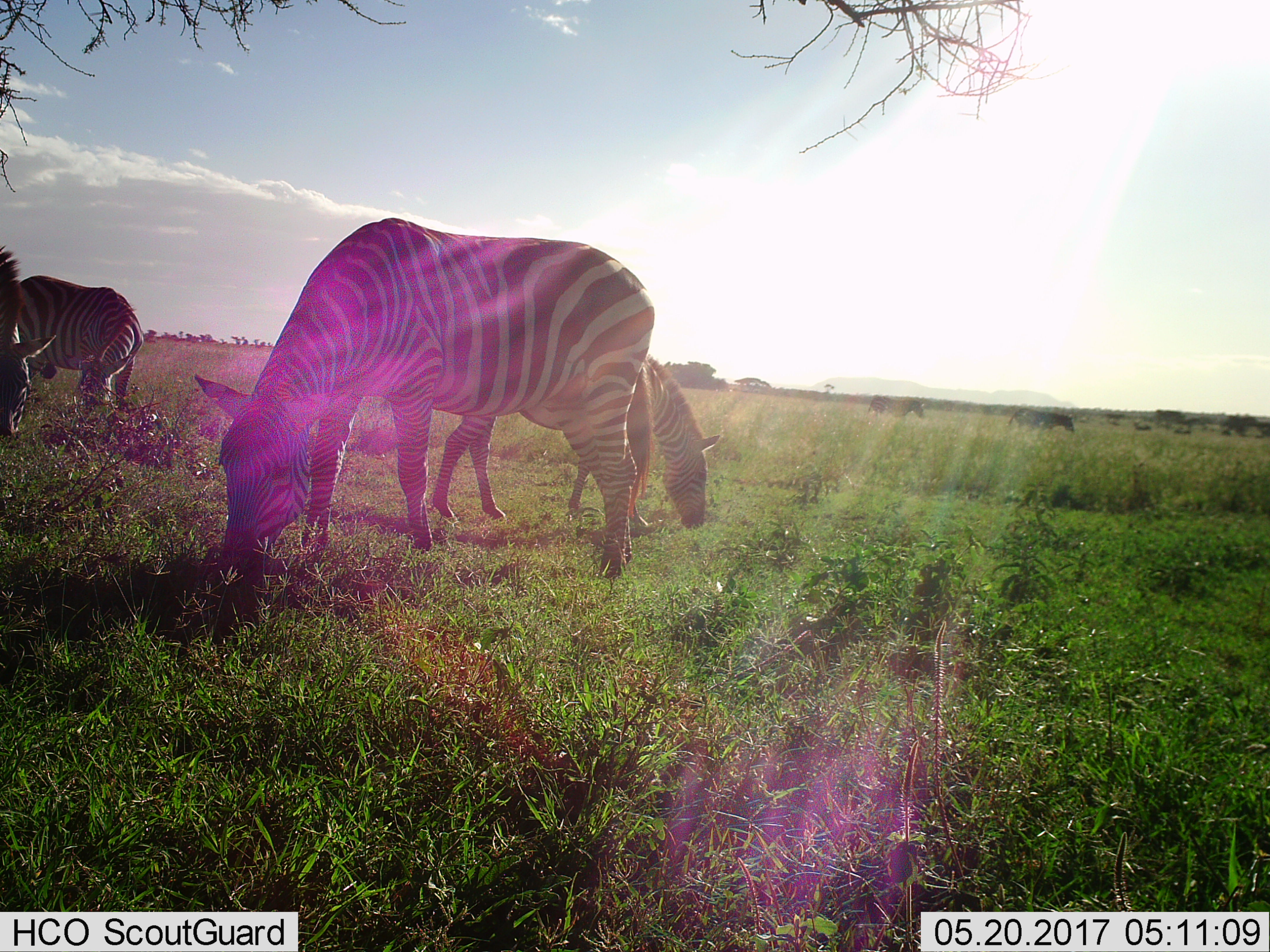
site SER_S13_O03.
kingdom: Animalia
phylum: Chordata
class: Mammalia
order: Perissodactyla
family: Equidae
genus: Equus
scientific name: Equus quagga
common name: plains zebra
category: zebraplains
Zebraplains (plains zebra) (Equus quagga), count 6. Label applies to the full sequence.